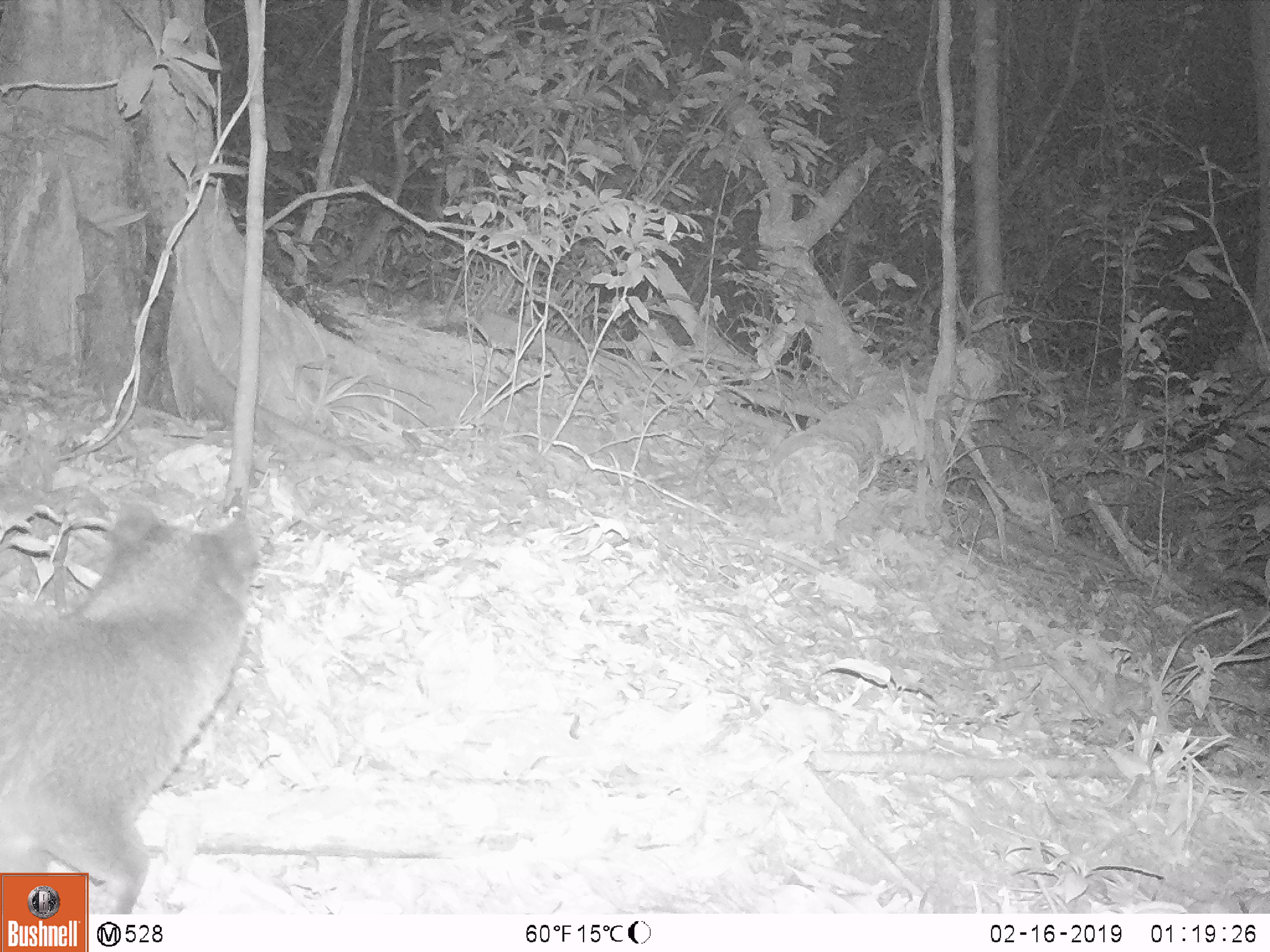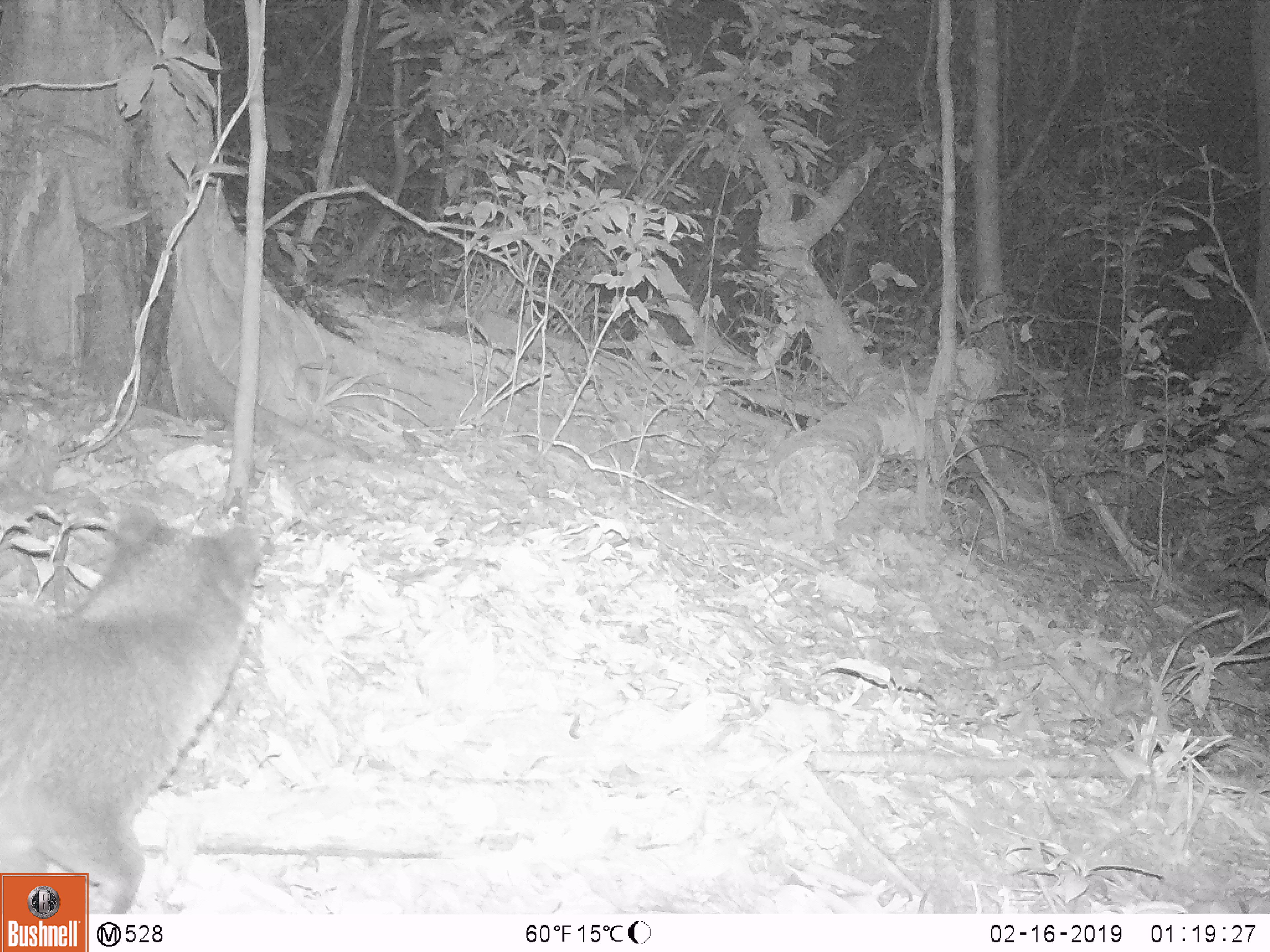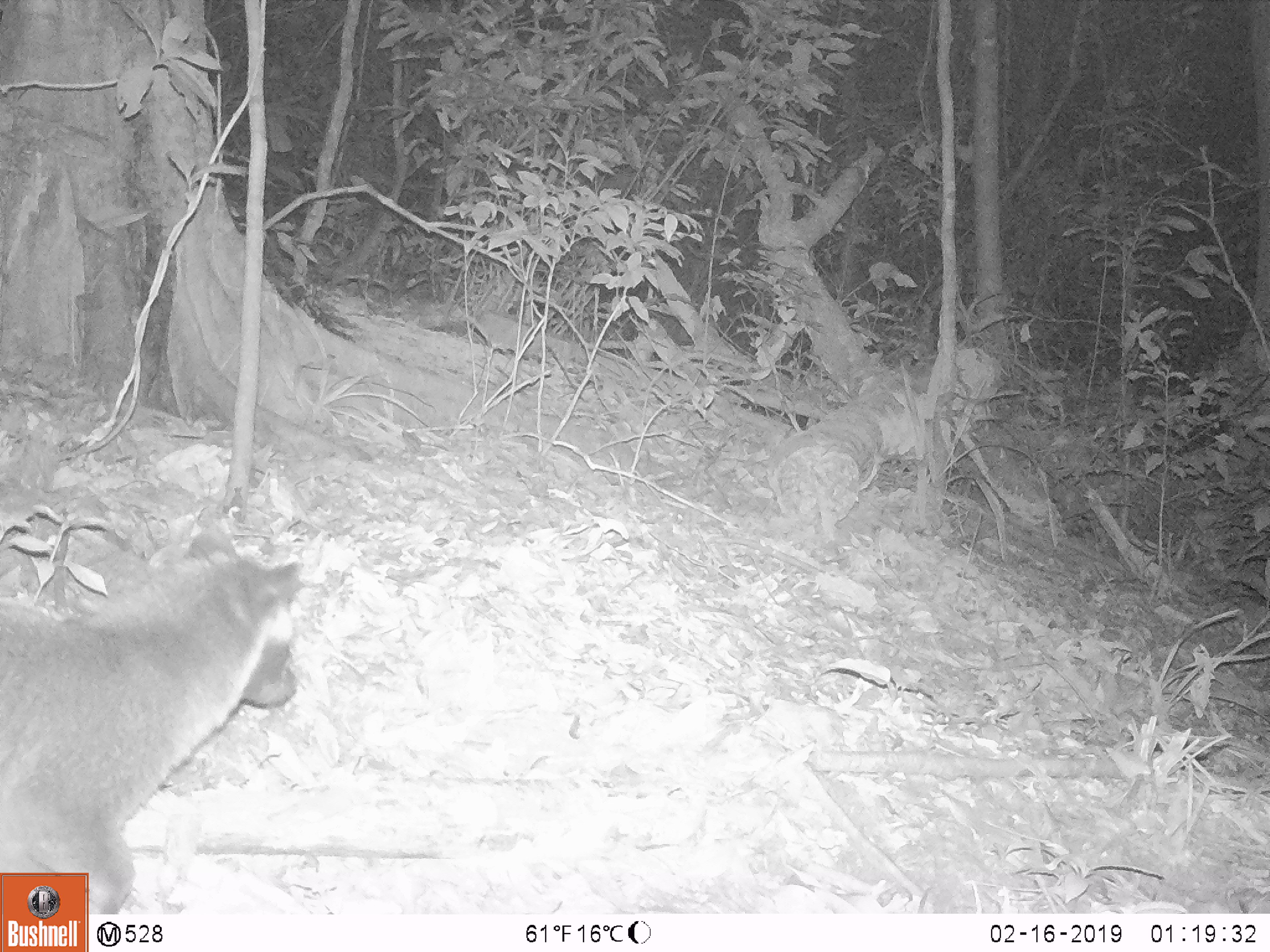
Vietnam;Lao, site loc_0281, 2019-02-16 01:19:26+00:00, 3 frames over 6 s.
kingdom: Animalia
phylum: Chordata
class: Mammalia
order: Carnivora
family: Viverridae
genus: Paguma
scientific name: Paguma larvata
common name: masked palm civet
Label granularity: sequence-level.